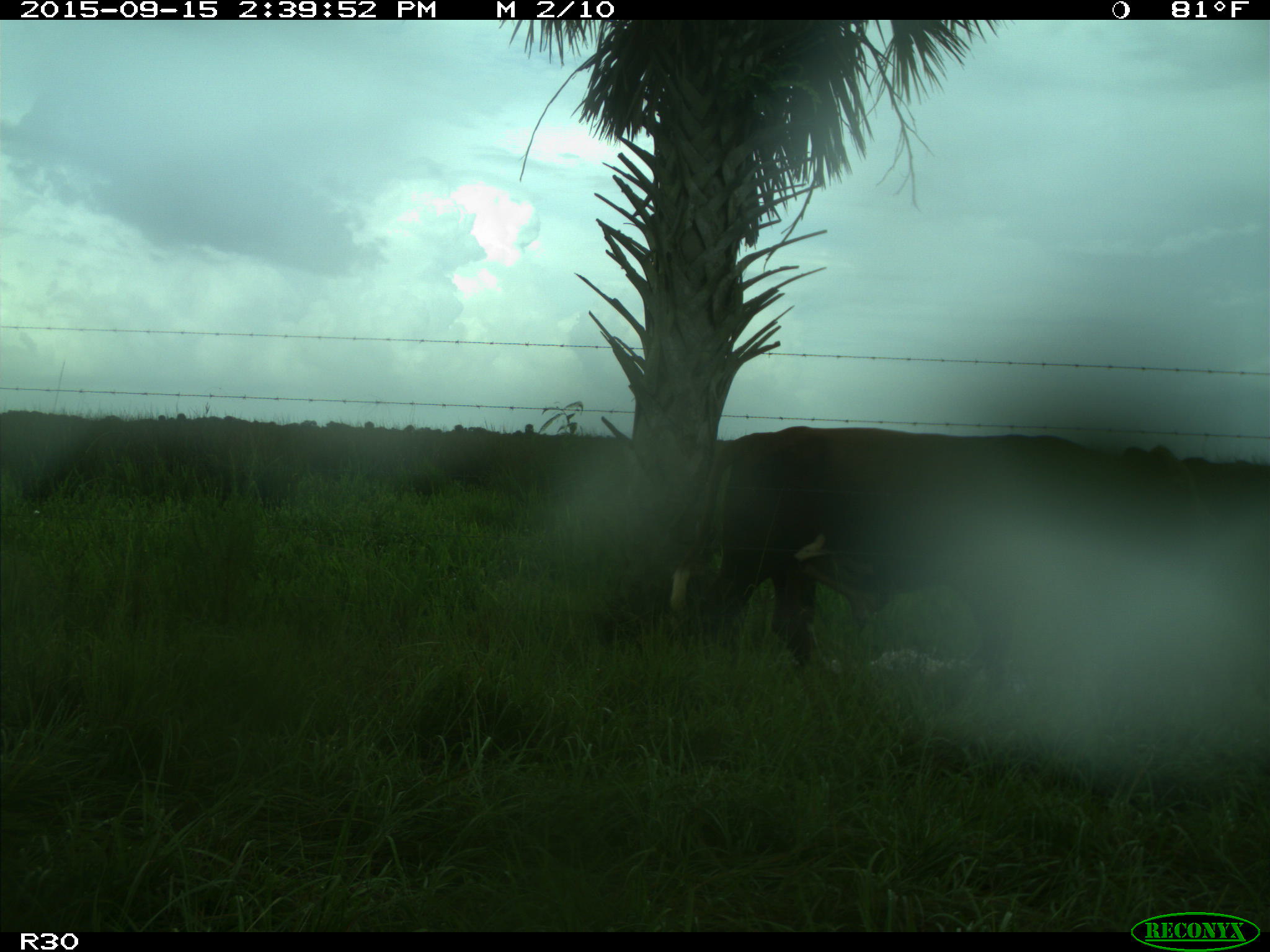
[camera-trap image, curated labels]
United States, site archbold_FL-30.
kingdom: Animalia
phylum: Chordata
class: Mammalia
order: Artiodactyla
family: Bovidae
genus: Bos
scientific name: Bos taurus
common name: domestic cow